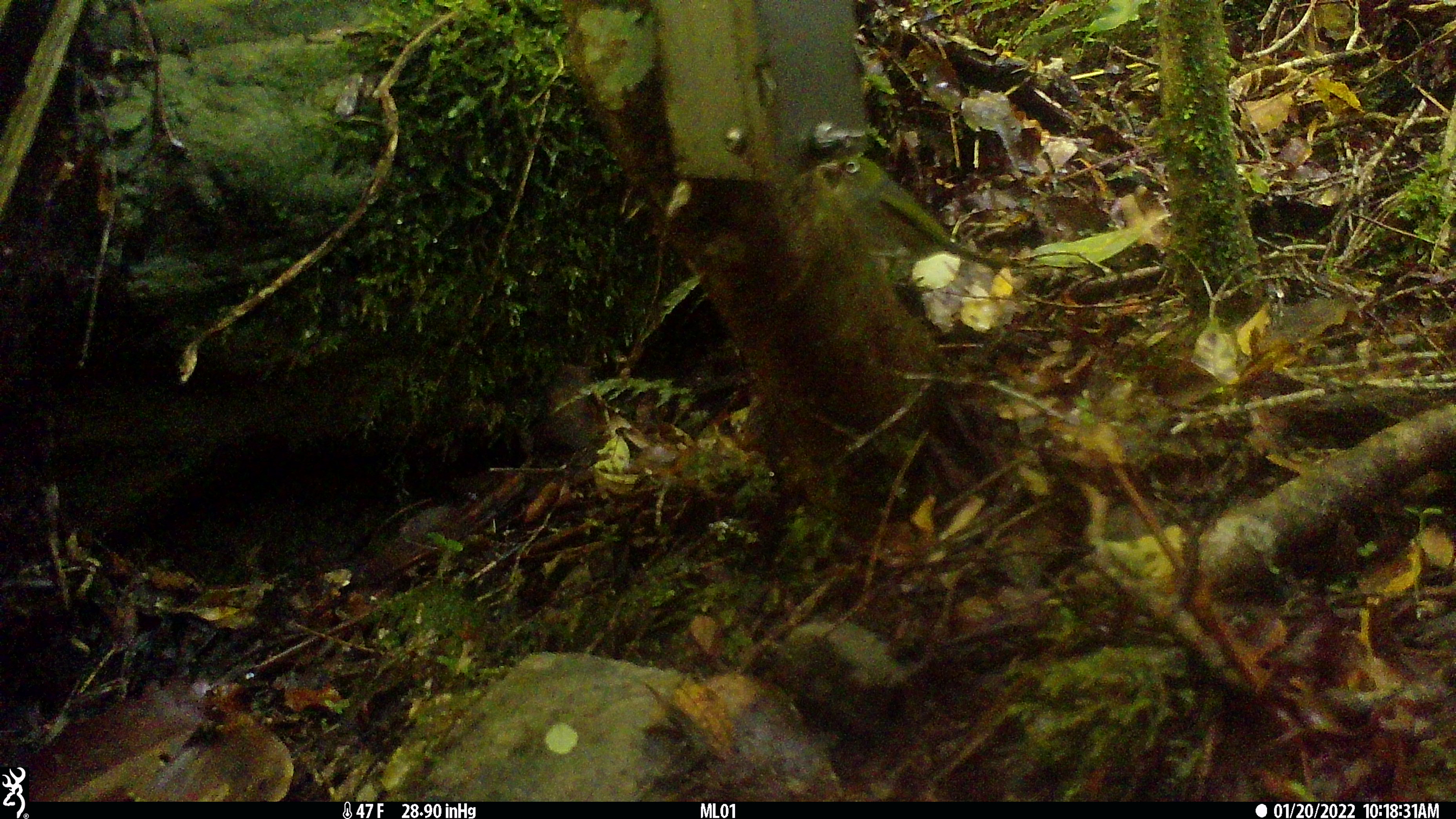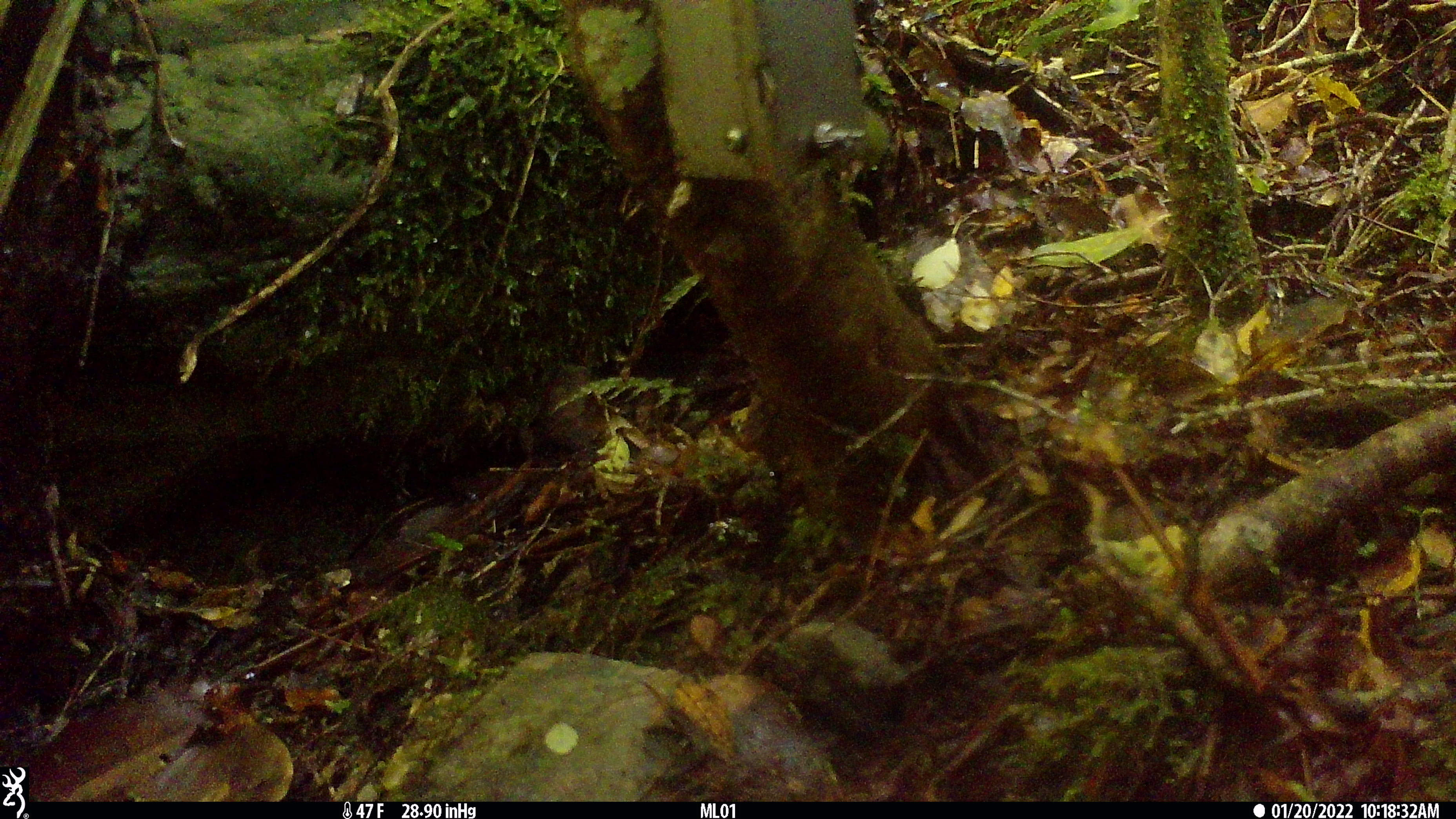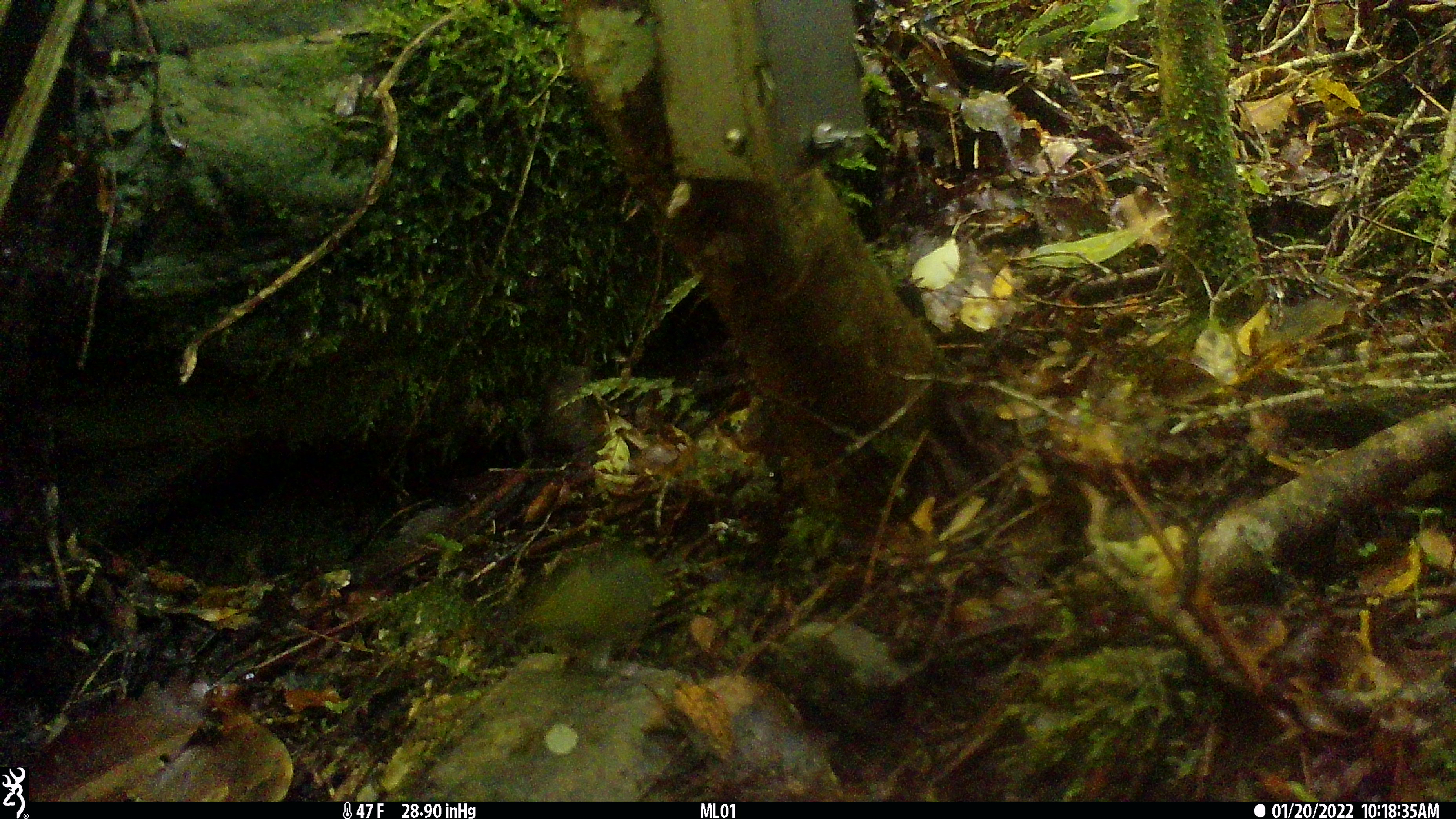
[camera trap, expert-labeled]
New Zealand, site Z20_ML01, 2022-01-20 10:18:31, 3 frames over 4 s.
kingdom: Animalia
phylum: Chordata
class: Aves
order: Passeriformes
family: Zosteropidae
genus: Zosterops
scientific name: Zosterops lateralis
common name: silvereye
Silvereye (Zosterops lateralis).